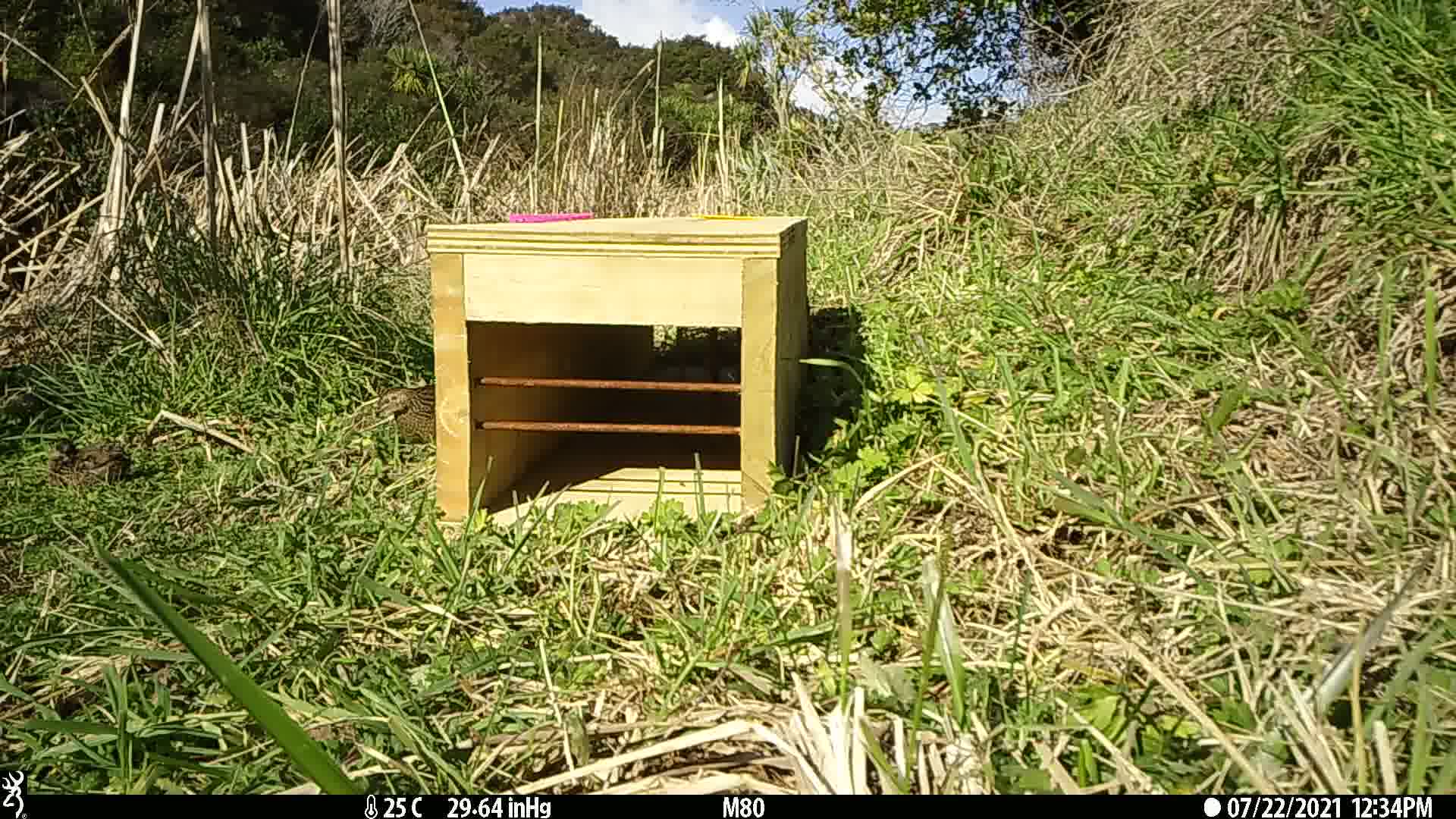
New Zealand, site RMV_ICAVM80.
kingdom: Animalia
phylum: Chordata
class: Aves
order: Galliformes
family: Phasianidae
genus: Synoicus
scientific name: Synoicus ypsilophorus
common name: brown quail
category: quail brown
Quail brown (brown quail) (Synoicus ypsilophorus).